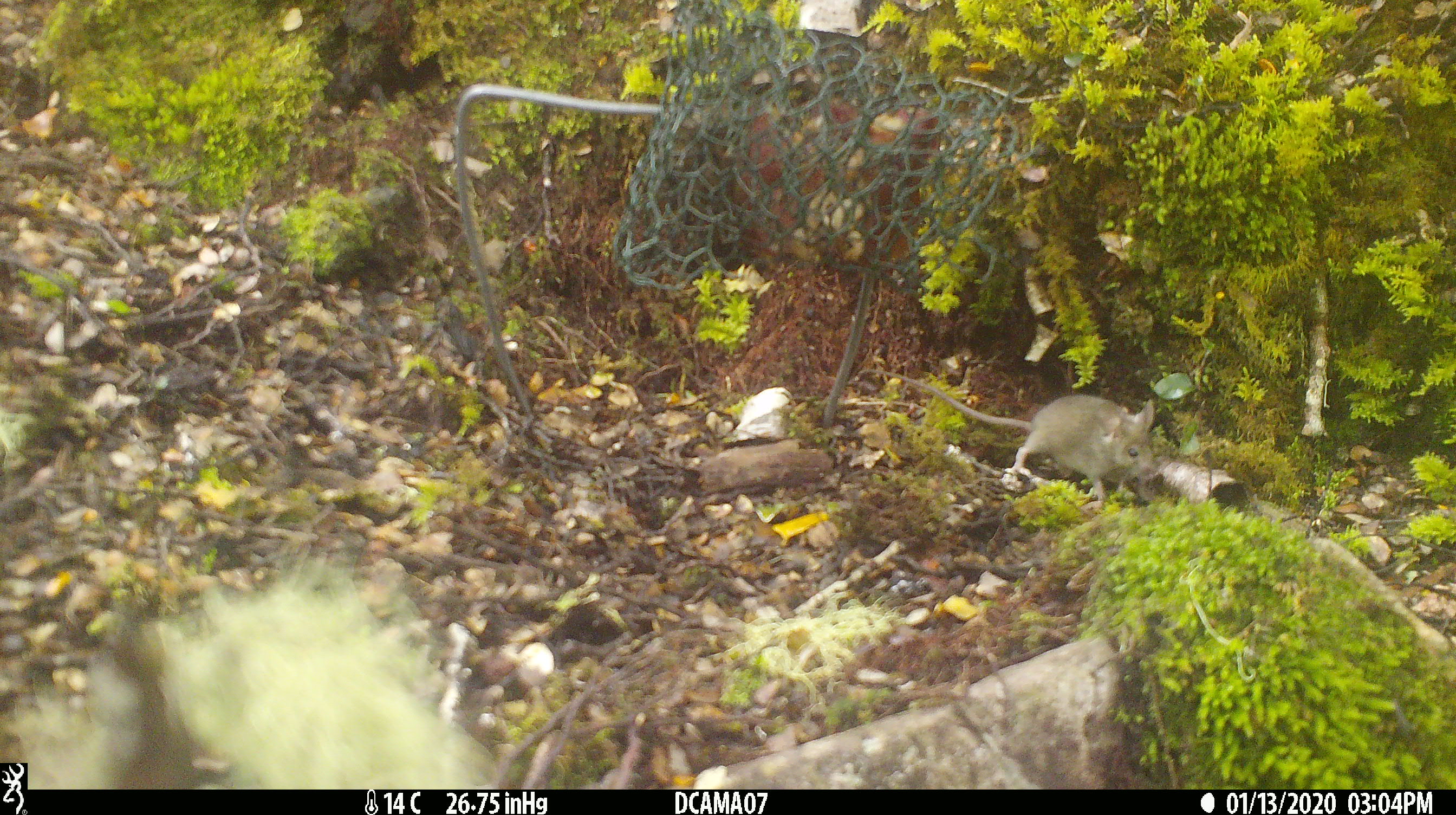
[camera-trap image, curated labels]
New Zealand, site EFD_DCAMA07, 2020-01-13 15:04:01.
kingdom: Animalia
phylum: Chordata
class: Mammalia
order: Rodentia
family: Muridae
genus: Mus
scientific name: Mus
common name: mouse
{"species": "mouse (Mus)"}